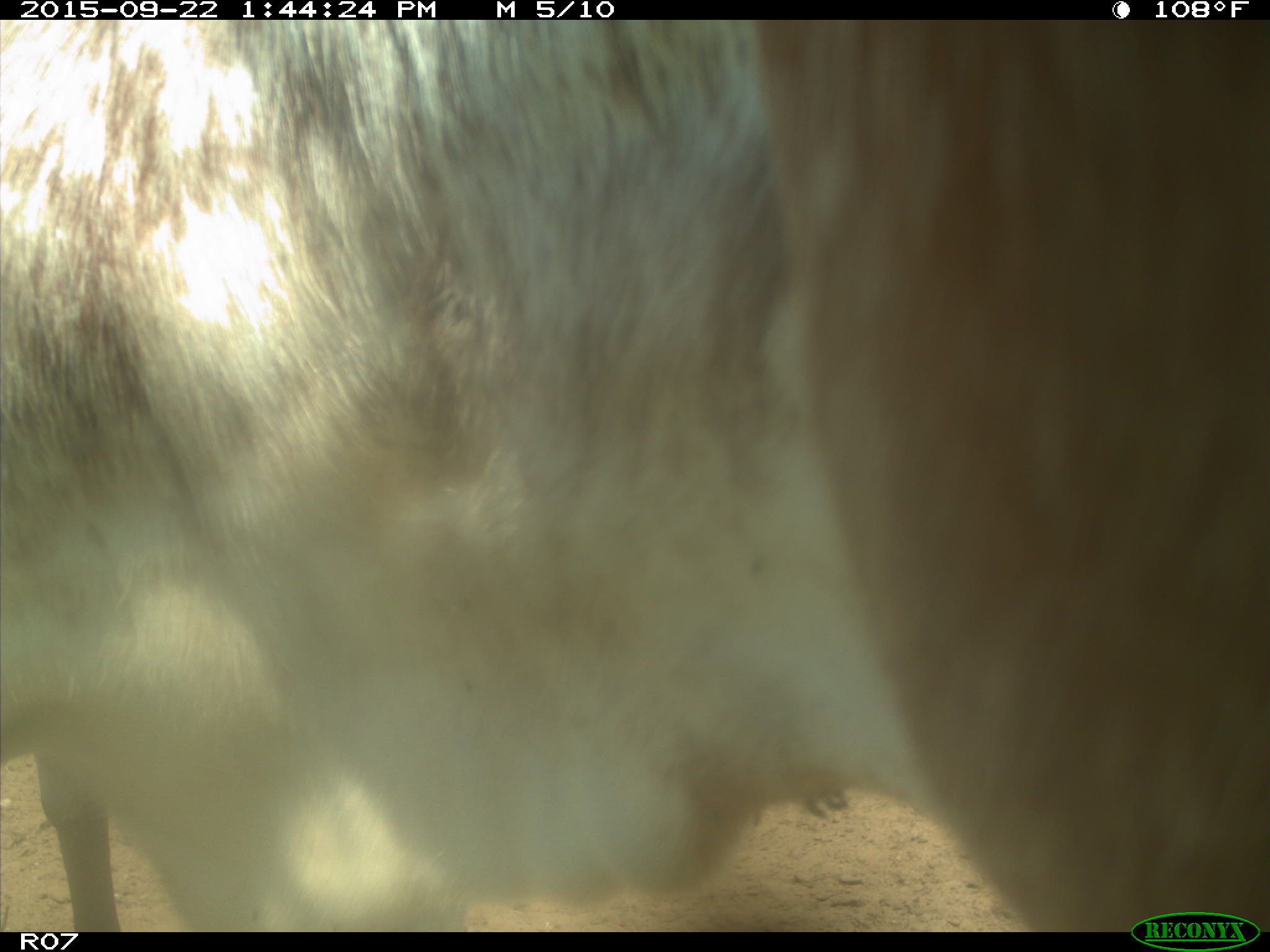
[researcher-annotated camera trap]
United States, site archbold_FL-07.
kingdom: Animalia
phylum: Chordata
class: Mammalia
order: Artiodactyla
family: Bovidae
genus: Bos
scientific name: Bos taurus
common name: domestic cow